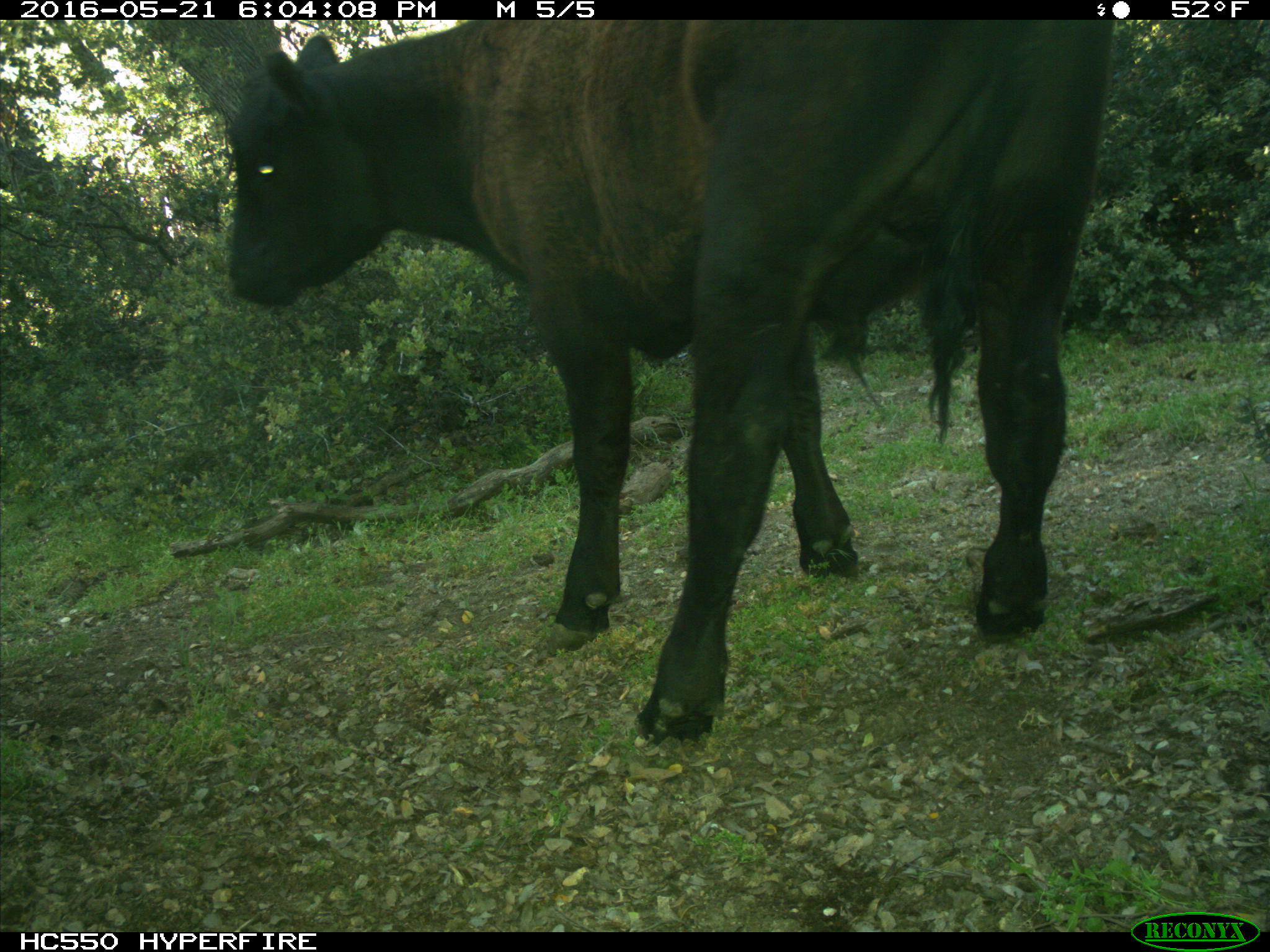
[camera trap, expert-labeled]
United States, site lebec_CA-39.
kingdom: Animalia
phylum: Chordata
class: Mammalia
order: Artiodactyla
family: Bovidae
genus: Bos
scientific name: Bos taurus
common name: domestic cow